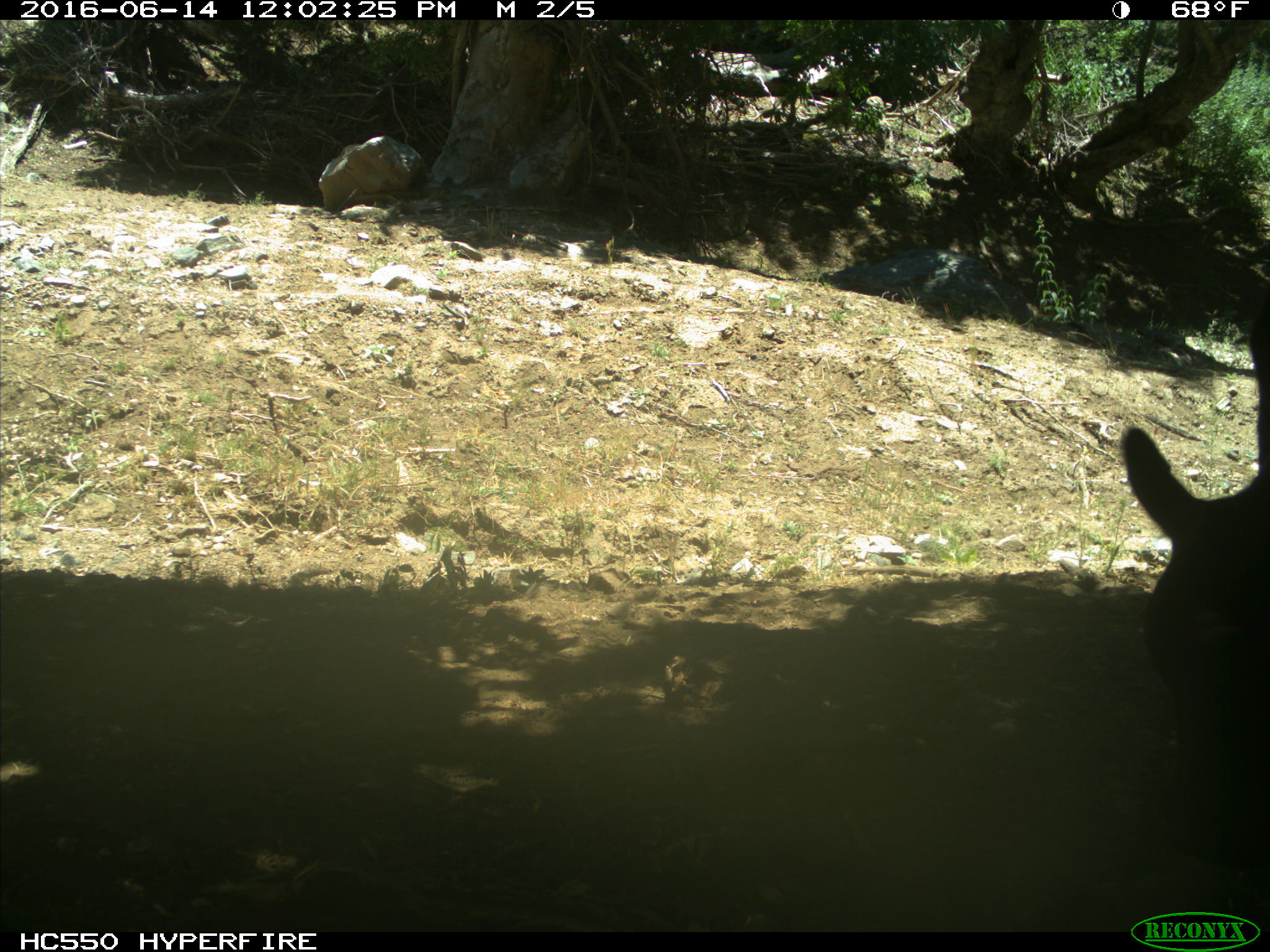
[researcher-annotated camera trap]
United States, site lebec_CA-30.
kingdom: Animalia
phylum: Chordata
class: Mammalia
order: Artiodactyla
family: Bovidae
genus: Bos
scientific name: Bos taurus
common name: domestic cow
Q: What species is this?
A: Bos taurus (domestic cow).